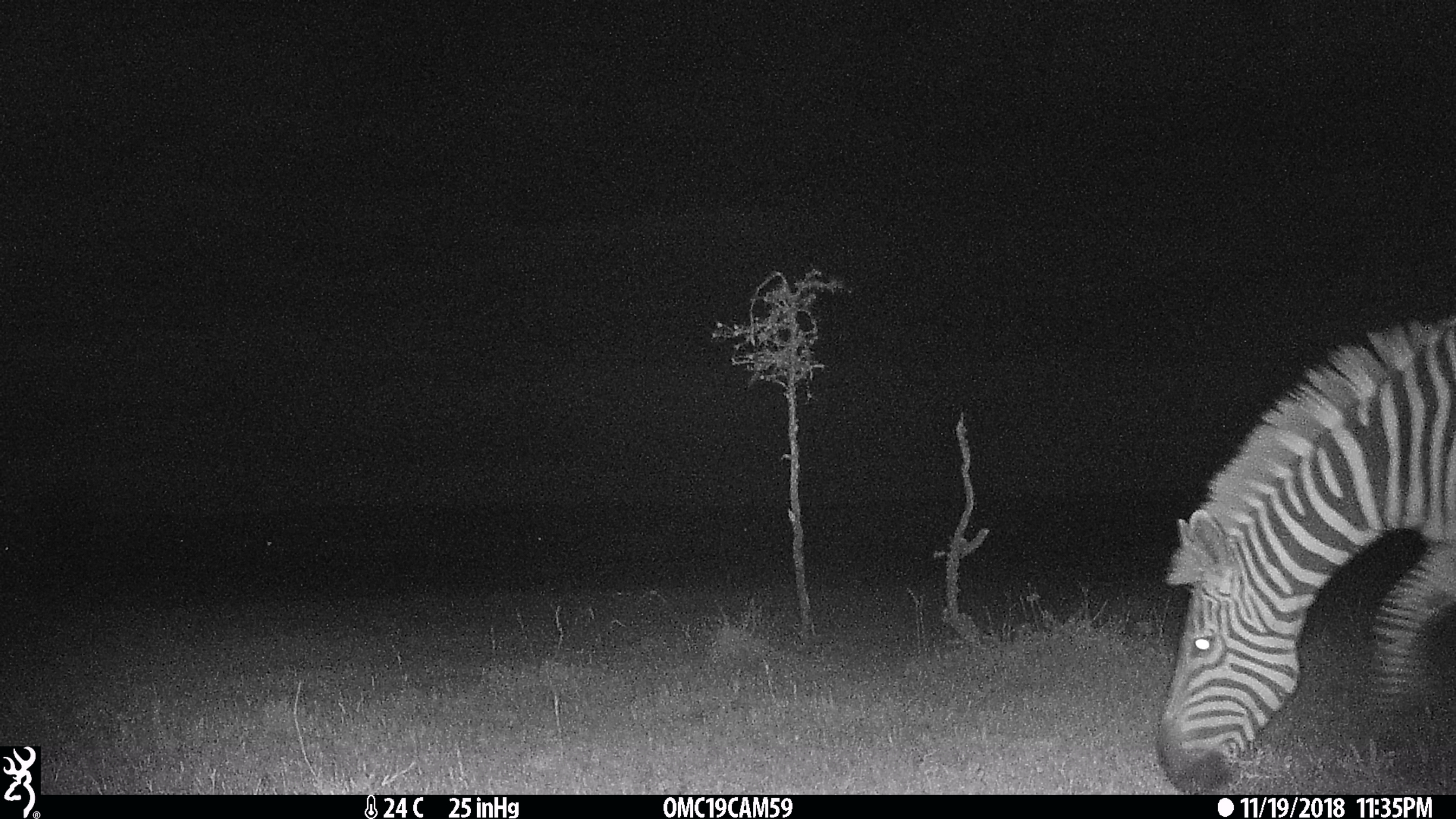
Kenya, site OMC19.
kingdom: Animalia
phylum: Chordata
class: Mammalia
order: Perissodactyla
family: Equidae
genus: Equus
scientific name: Equus quagga burchellii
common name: burchell's zebra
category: zebra